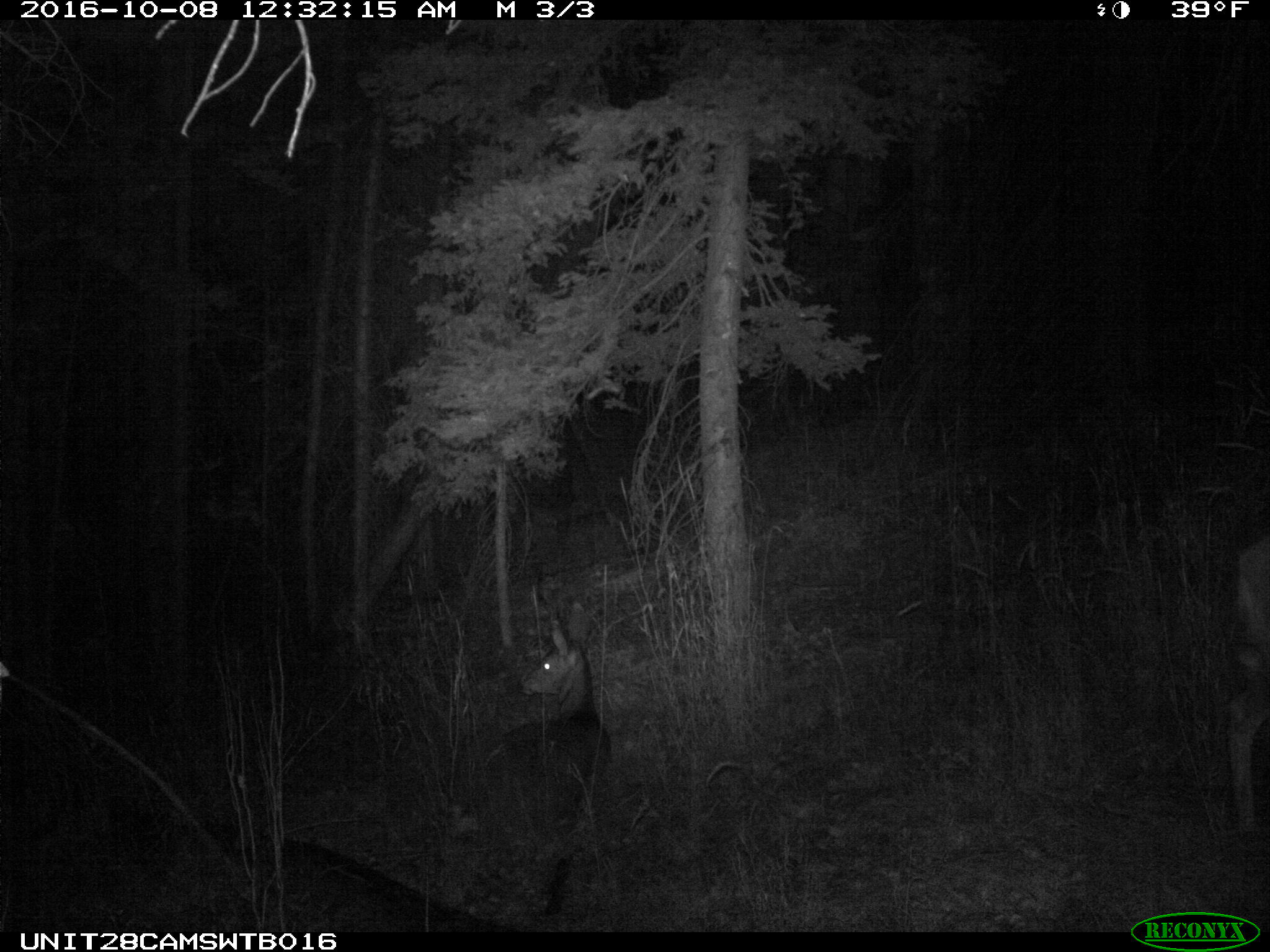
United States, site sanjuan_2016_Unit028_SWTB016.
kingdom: Animalia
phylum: Chordata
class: Mammalia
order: Artiodactyla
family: Cervidae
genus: Odocoileus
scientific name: Odocoileus hemionus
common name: mule deer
Odocoileus hemionus (mule deer).